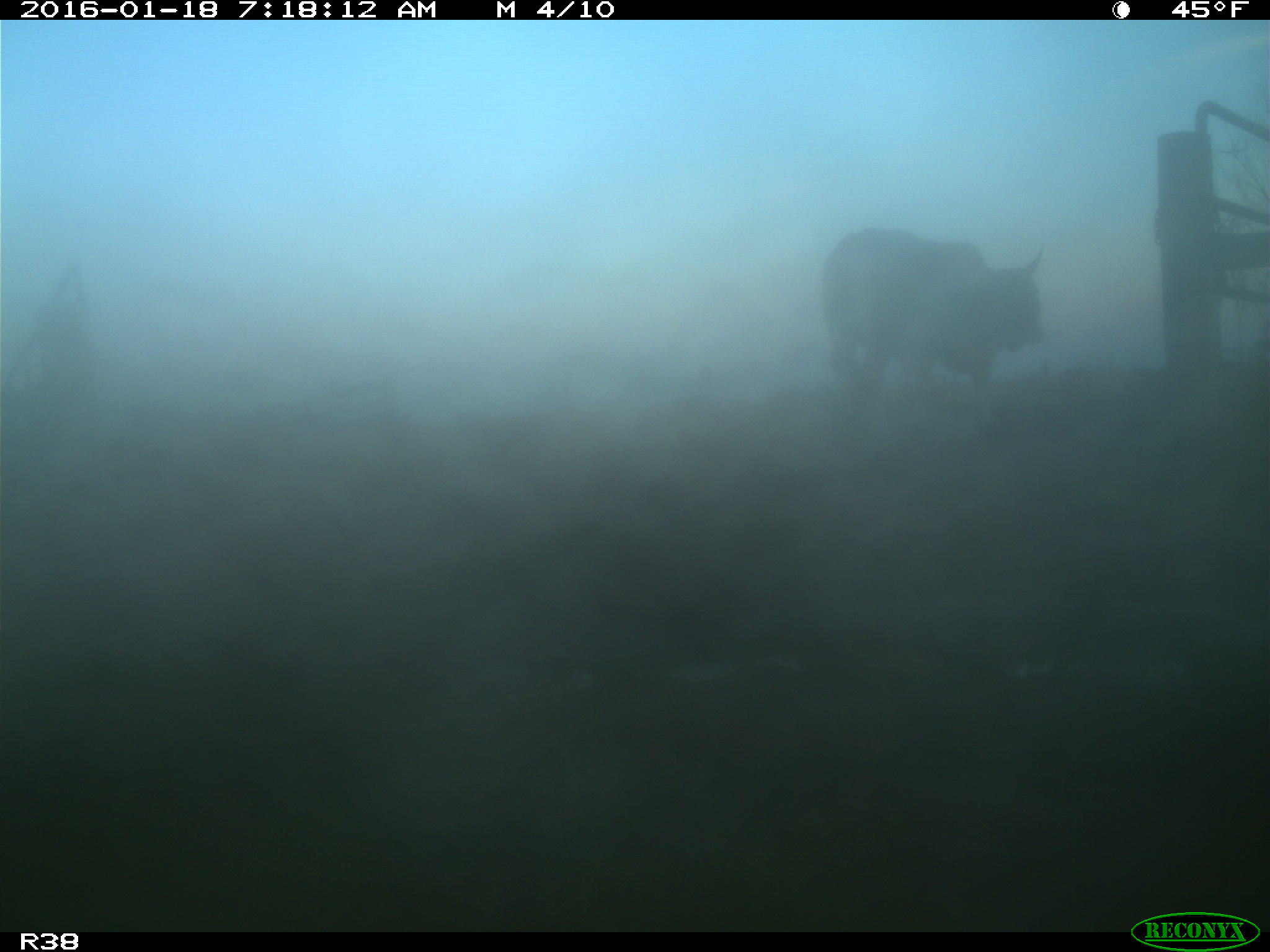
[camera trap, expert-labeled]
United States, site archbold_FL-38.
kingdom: Animalia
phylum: Chordata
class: Mammalia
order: Artiodactyla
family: Bovidae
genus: Bos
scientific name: Bos taurus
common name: domestic cow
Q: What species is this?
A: Bos taurus (domestic cow).